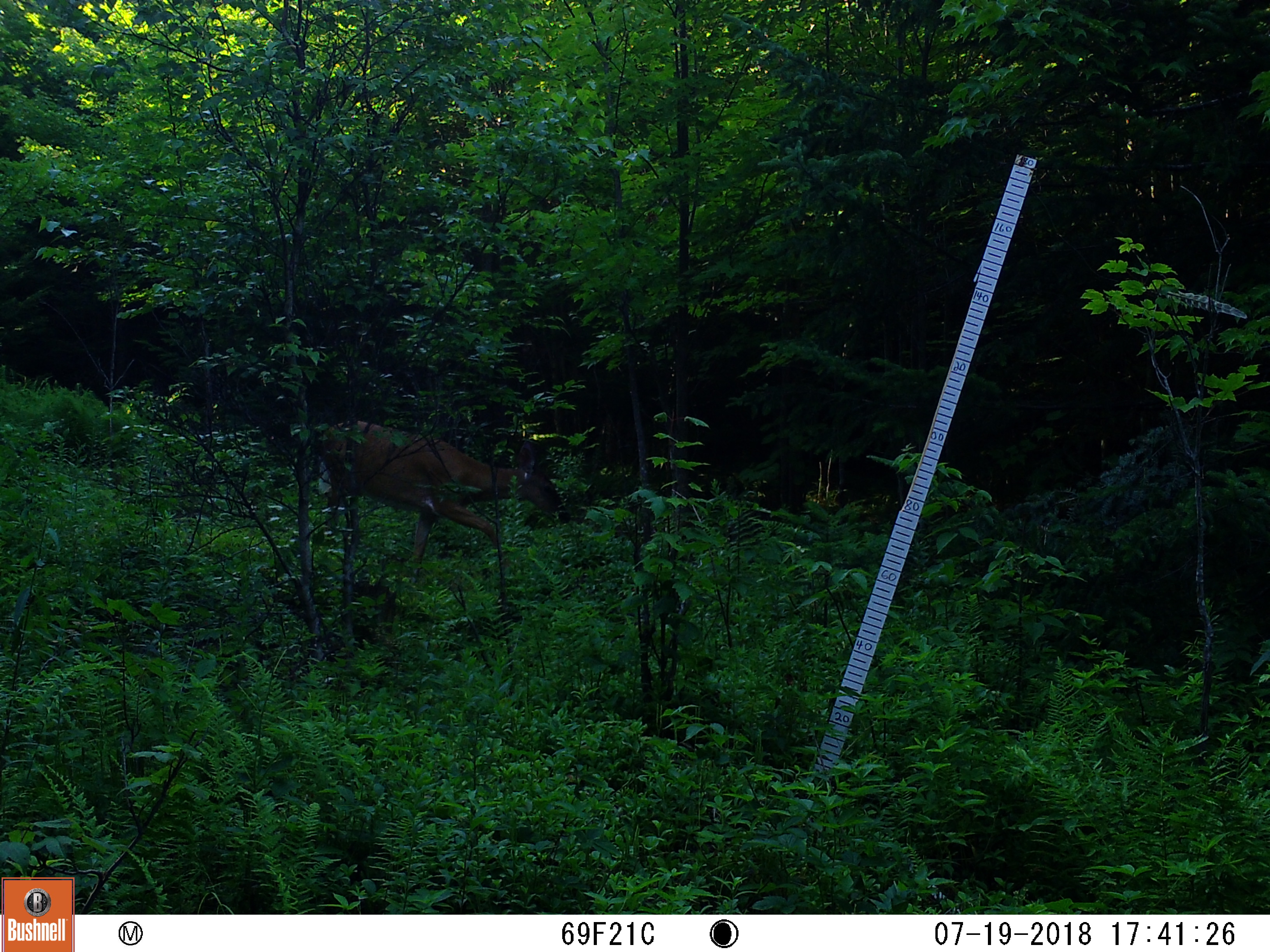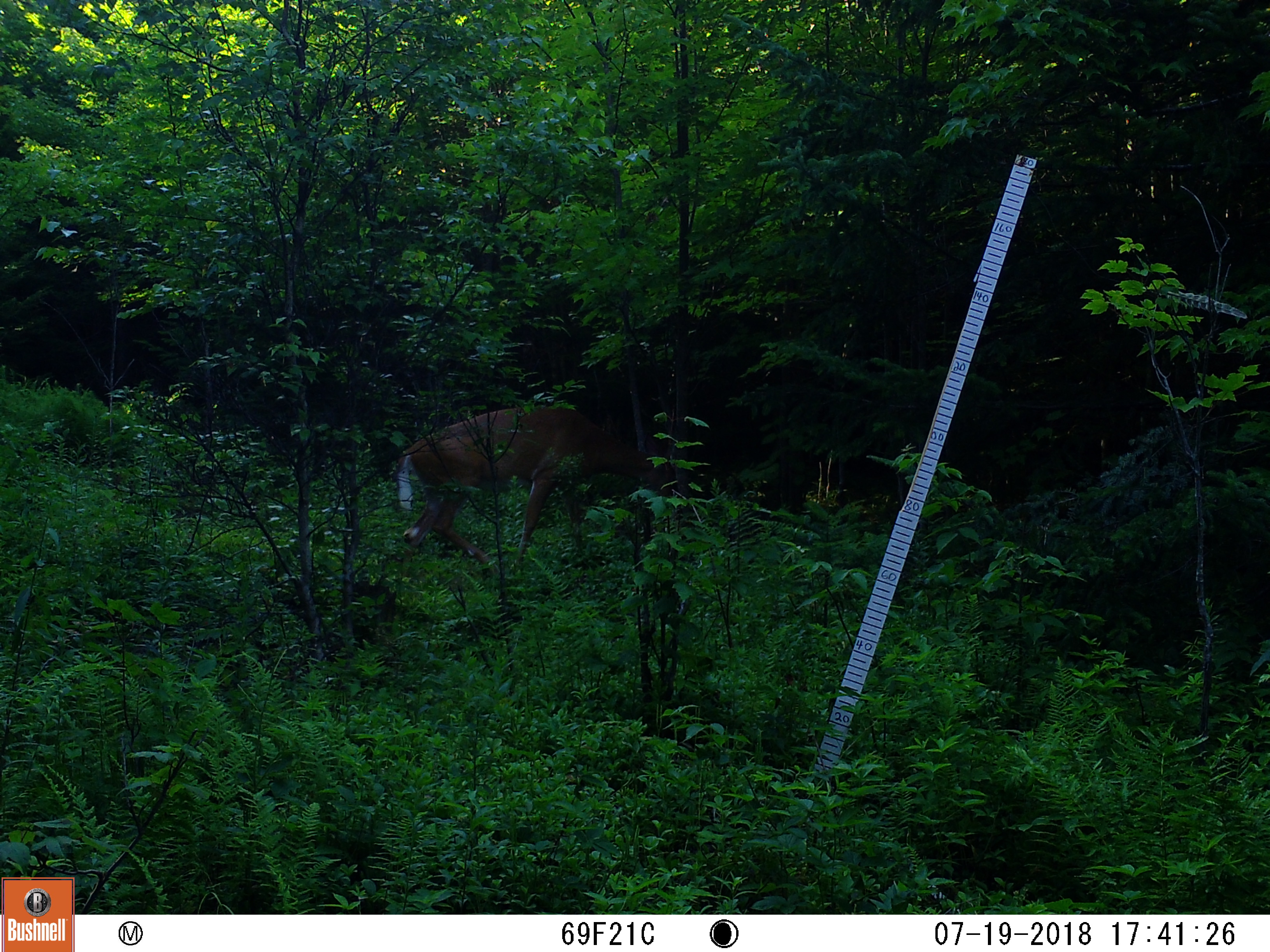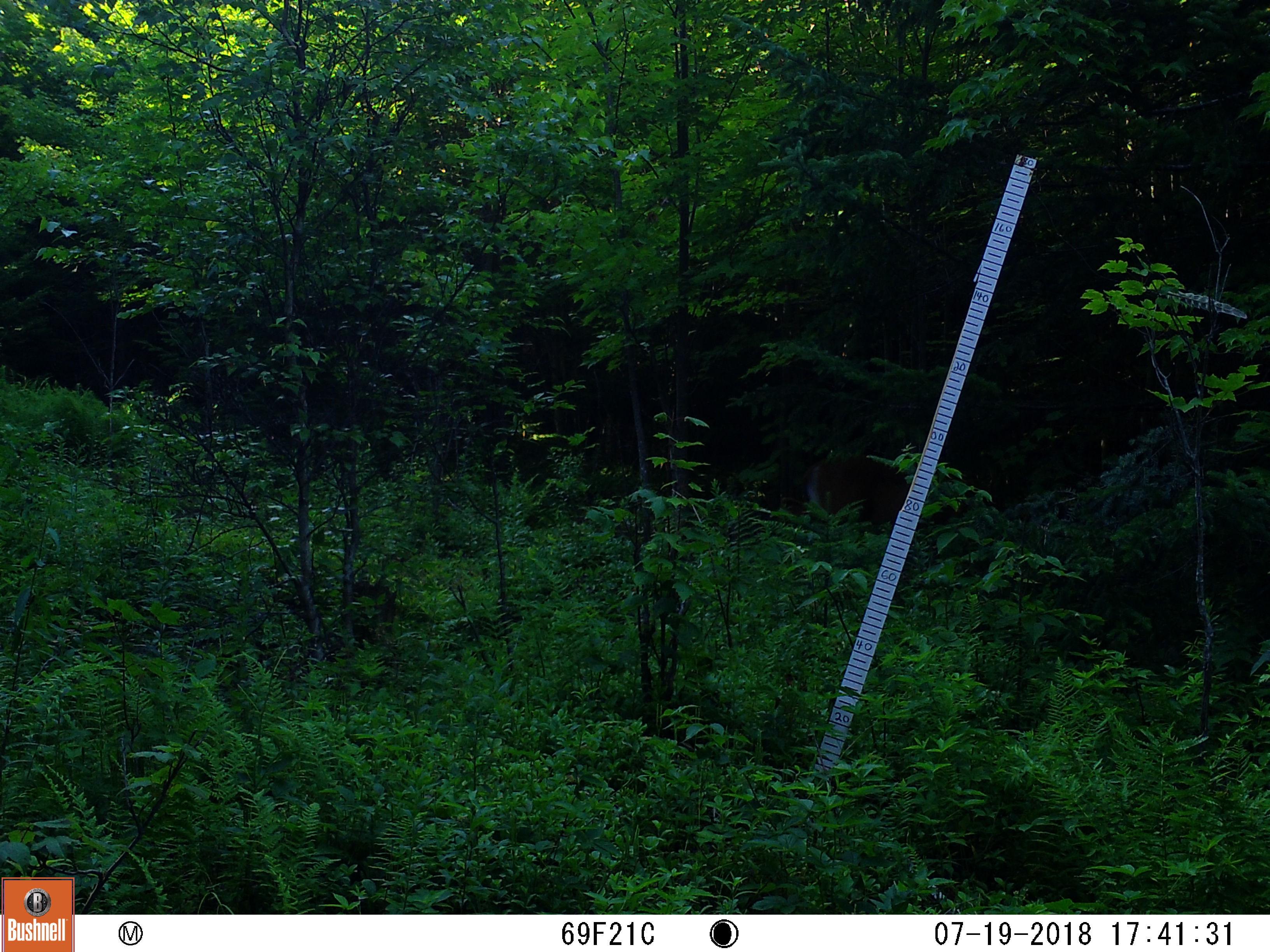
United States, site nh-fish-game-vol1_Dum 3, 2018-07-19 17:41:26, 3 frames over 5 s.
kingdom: Animalia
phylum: Chordata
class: Mammalia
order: Artiodactyla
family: Cervidae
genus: Odocoileus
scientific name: Odocoileus virginianus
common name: white-tailed deer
White-tailed deer (Odocoileus virginianus).